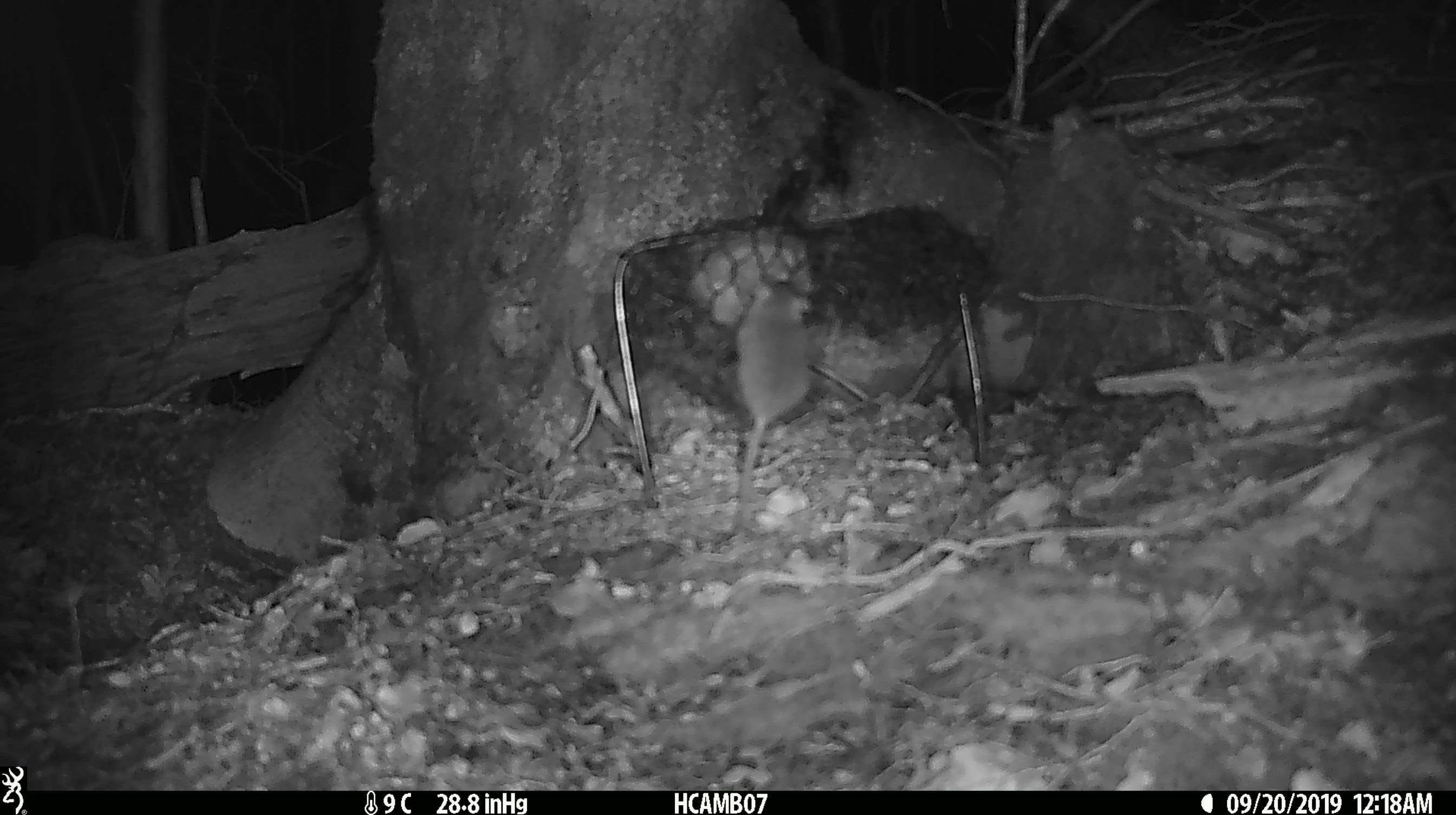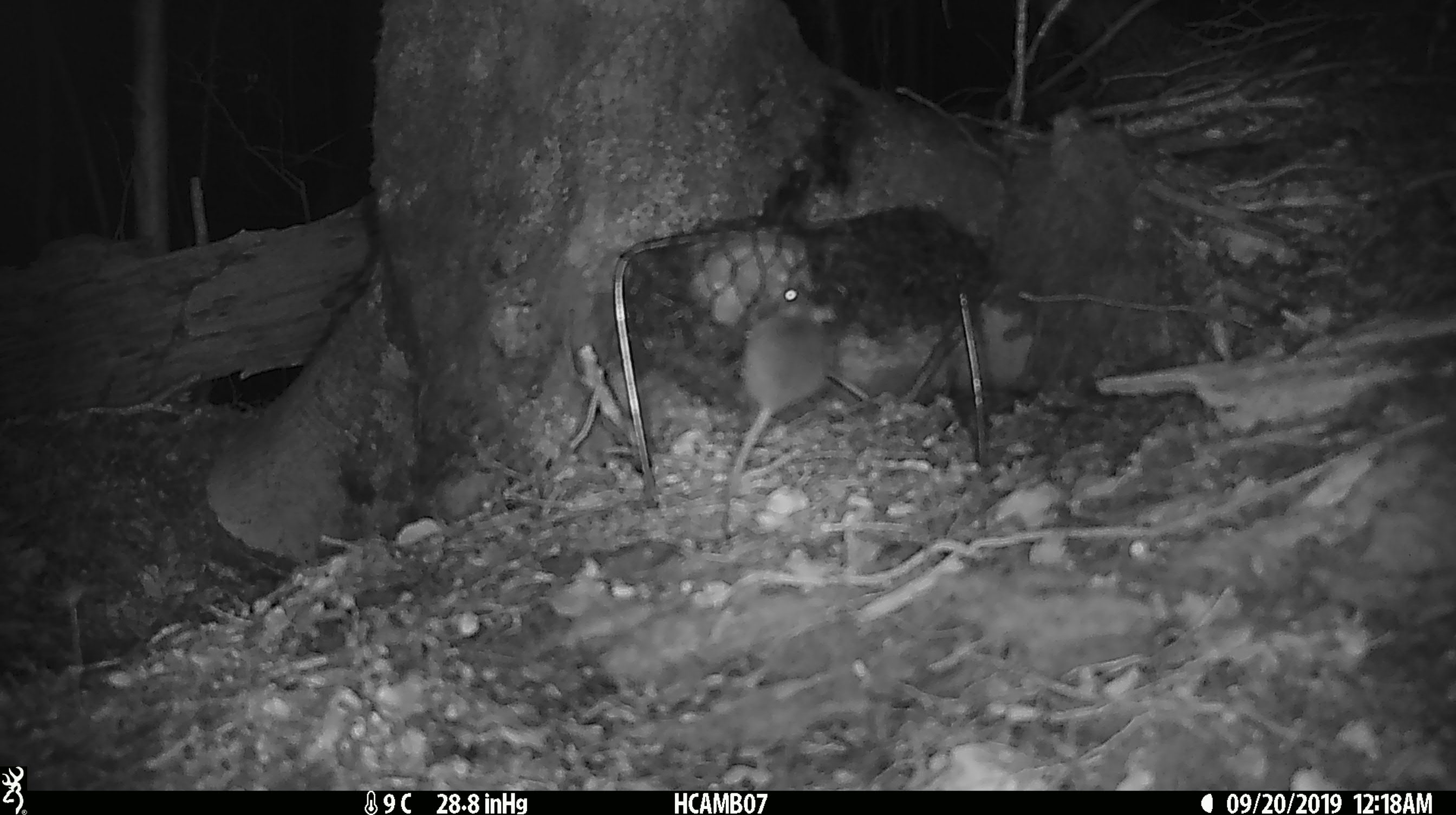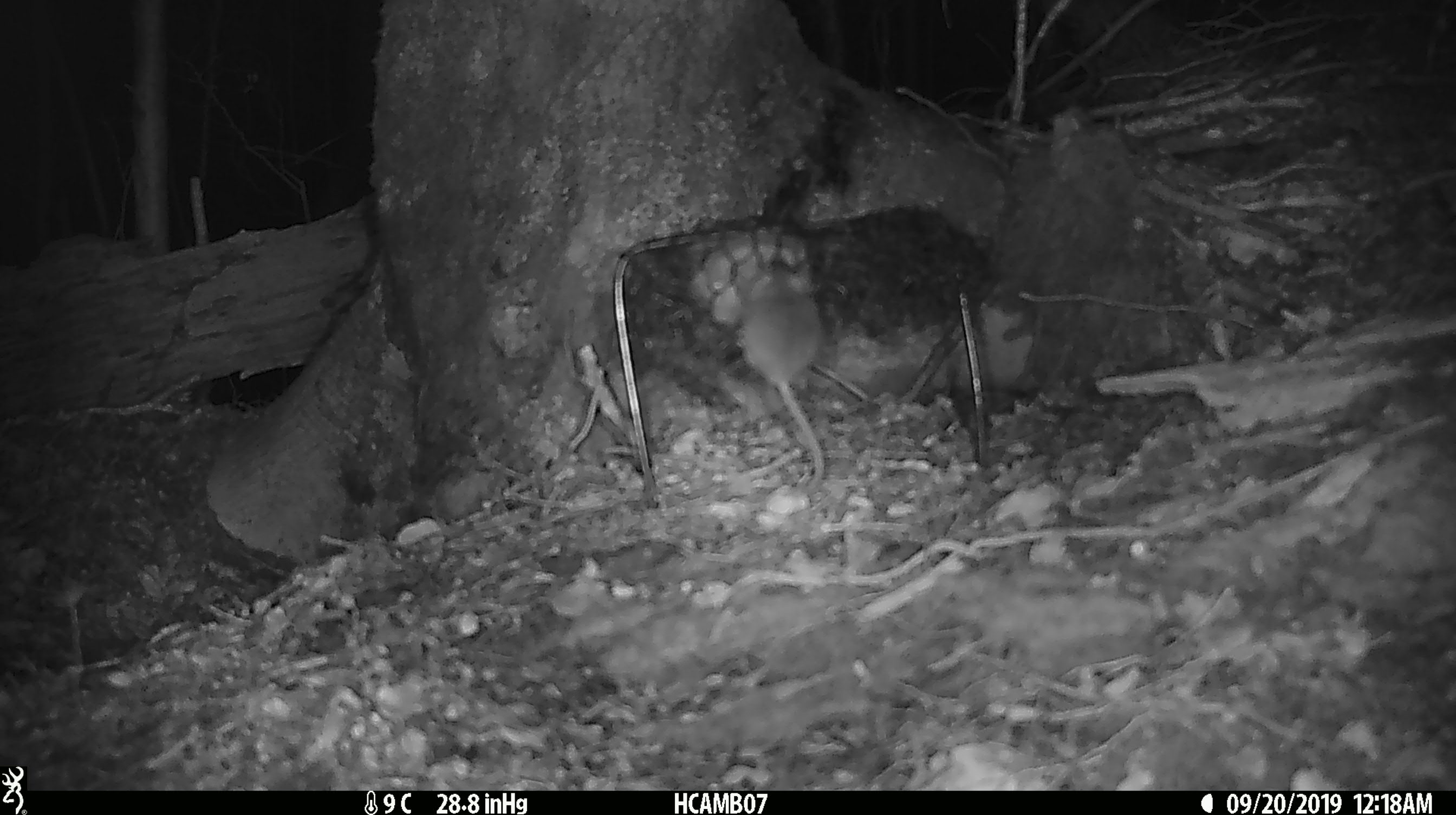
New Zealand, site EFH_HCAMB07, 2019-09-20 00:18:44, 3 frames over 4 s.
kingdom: Animalia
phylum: Chordata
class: Mammalia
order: Rodentia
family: Muridae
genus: Mus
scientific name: Mus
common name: mouse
Mouse (Mus).